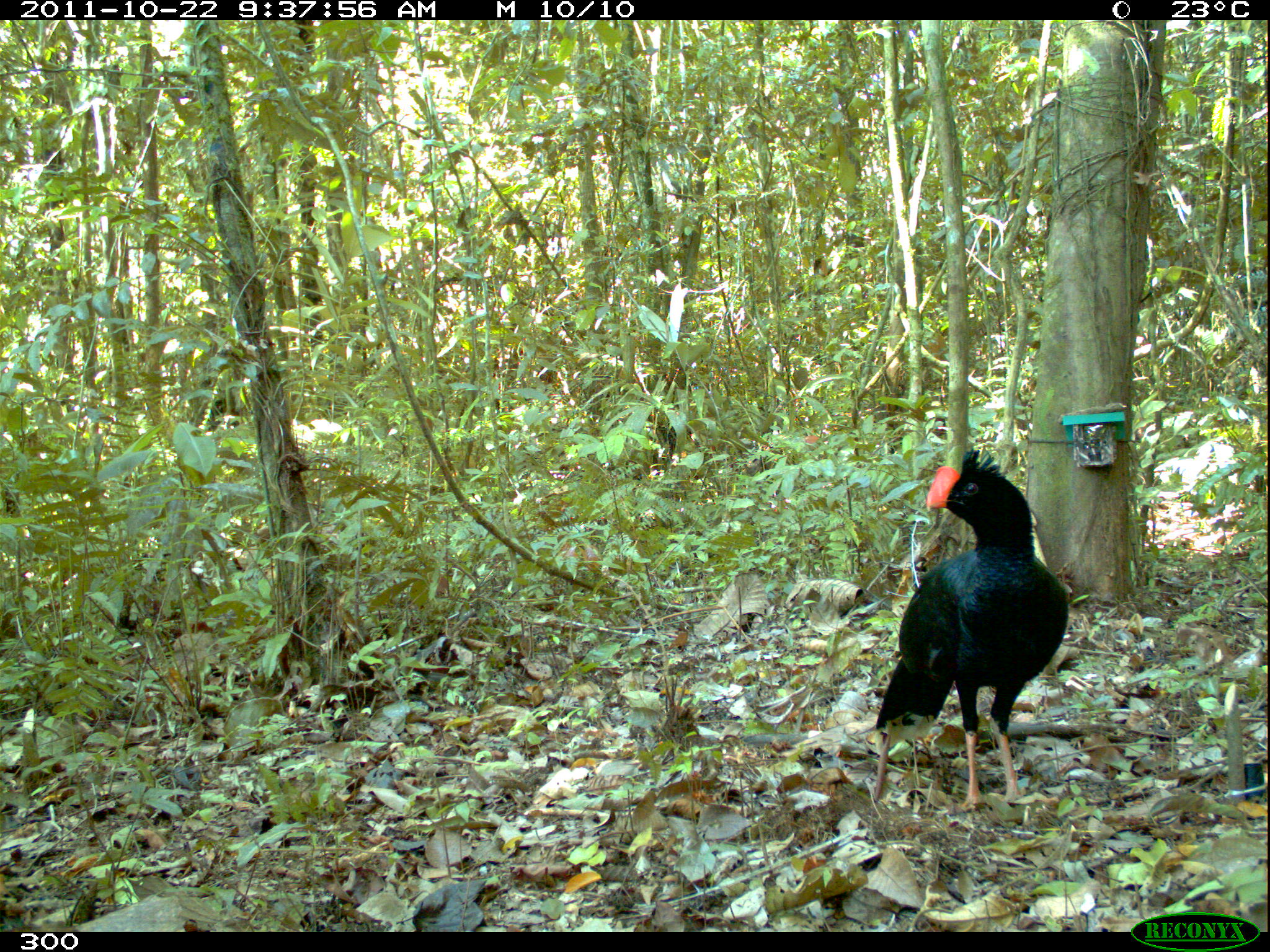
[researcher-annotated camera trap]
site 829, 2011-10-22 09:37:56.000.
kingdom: Animalia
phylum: Chordata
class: Aves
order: Galliformes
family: Cracidae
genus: Mitu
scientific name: Mitu tuberosum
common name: razor-billed curassow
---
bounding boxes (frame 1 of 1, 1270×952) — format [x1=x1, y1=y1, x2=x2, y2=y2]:
mitu tuberosum: [x1=872, y1=448, x2=1069, y2=811]